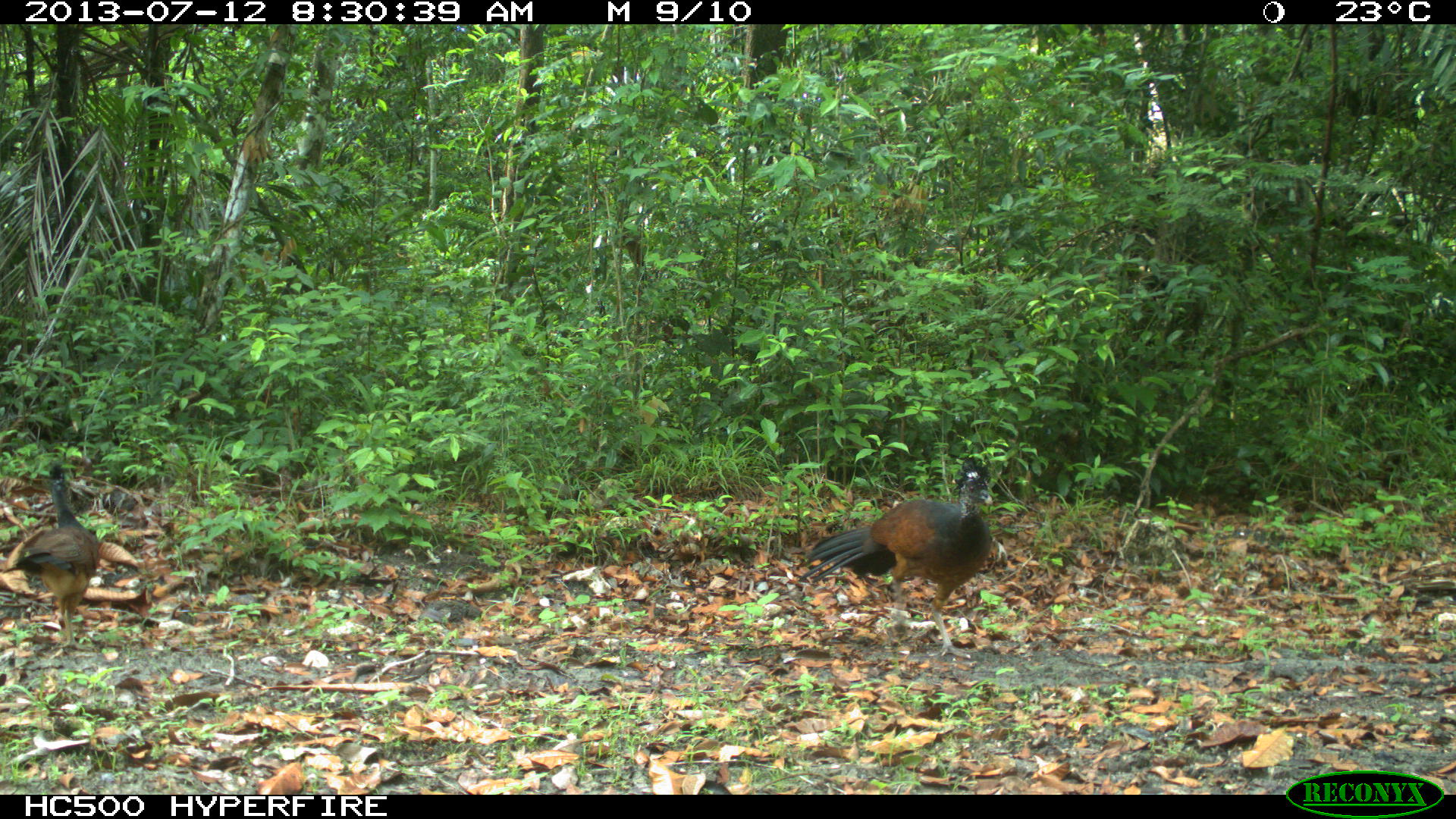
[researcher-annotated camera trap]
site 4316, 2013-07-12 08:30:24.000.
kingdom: Animalia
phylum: Chordata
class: Aves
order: Galliformes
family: Cracidae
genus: Crax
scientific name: Crax rubra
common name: great curassow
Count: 2.